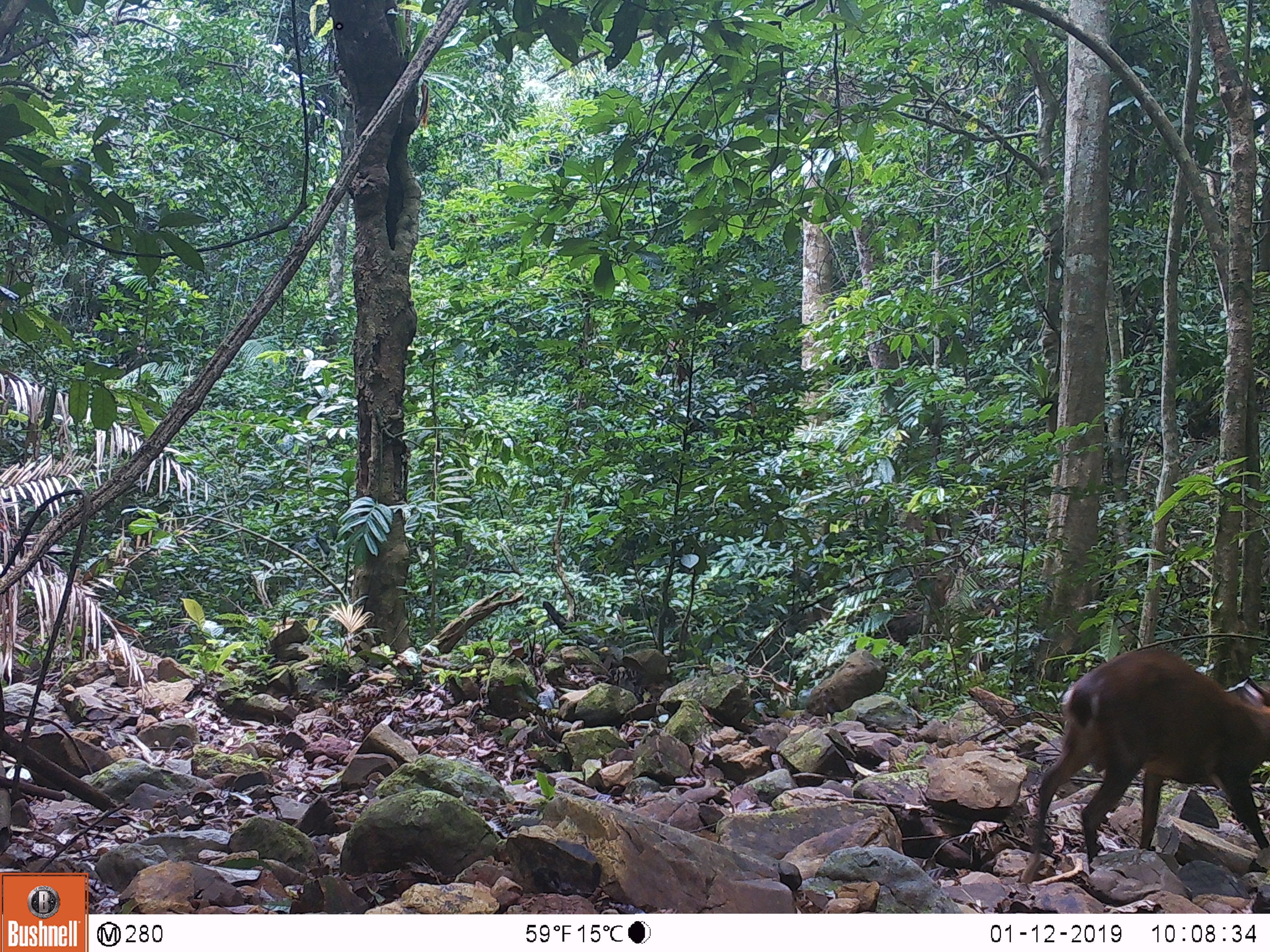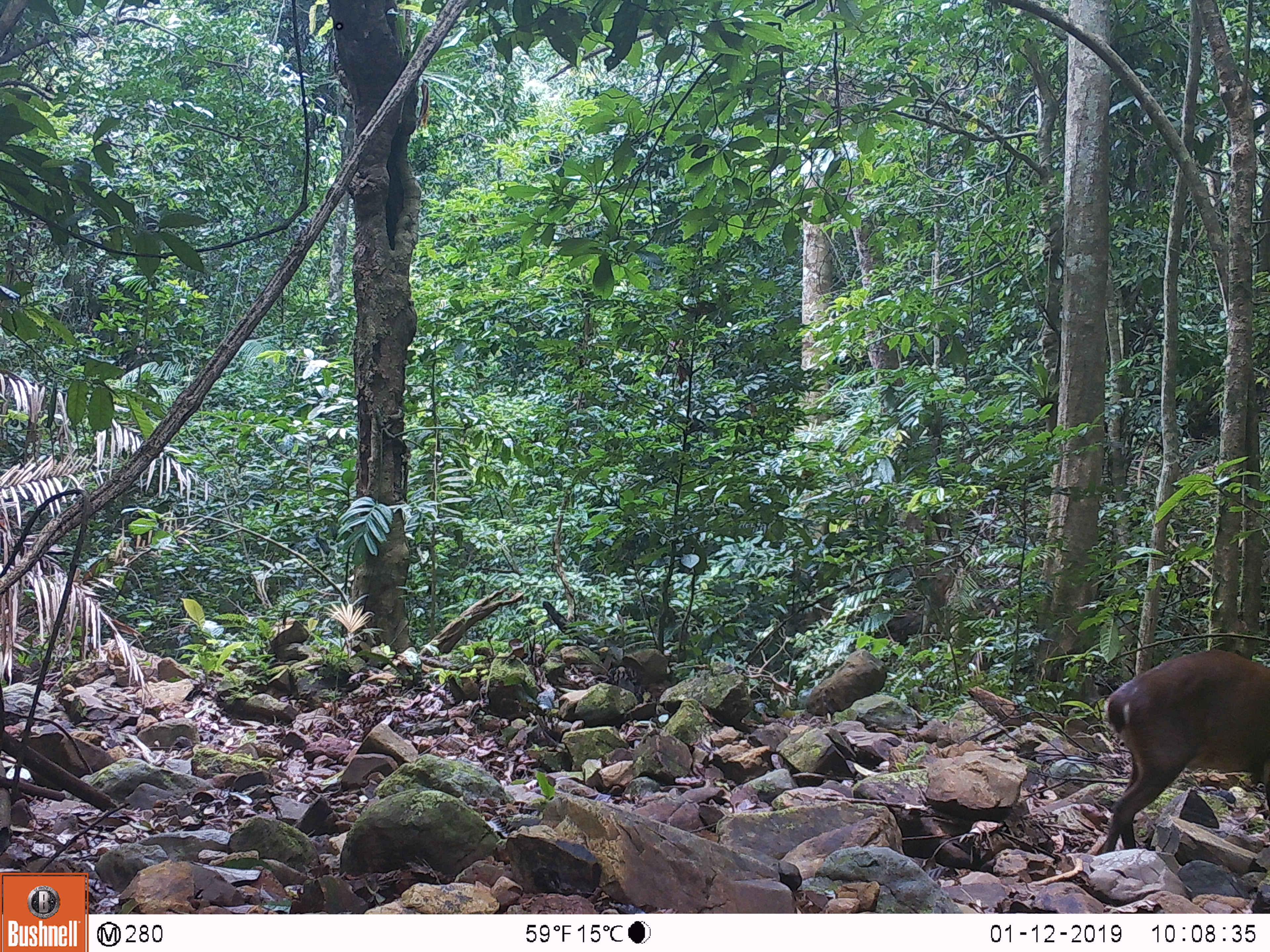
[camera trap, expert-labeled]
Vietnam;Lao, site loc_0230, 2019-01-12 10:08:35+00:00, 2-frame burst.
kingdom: Animalia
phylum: Chordata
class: Mammalia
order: Artiodactyla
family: Cervidae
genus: Muntiacus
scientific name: Muntiacus vuquangensis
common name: large-antlered muntjac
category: large antlered muntjac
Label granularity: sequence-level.